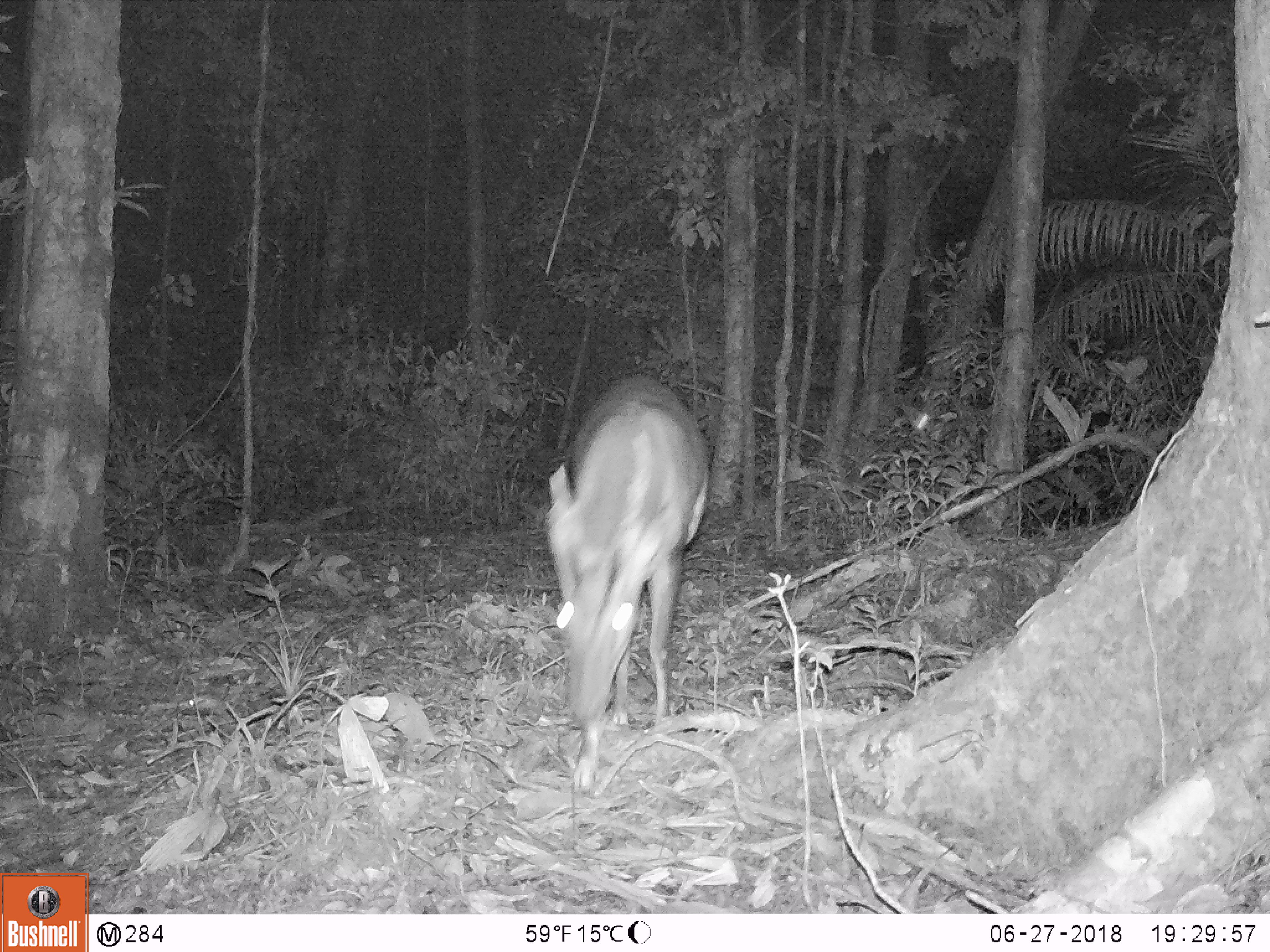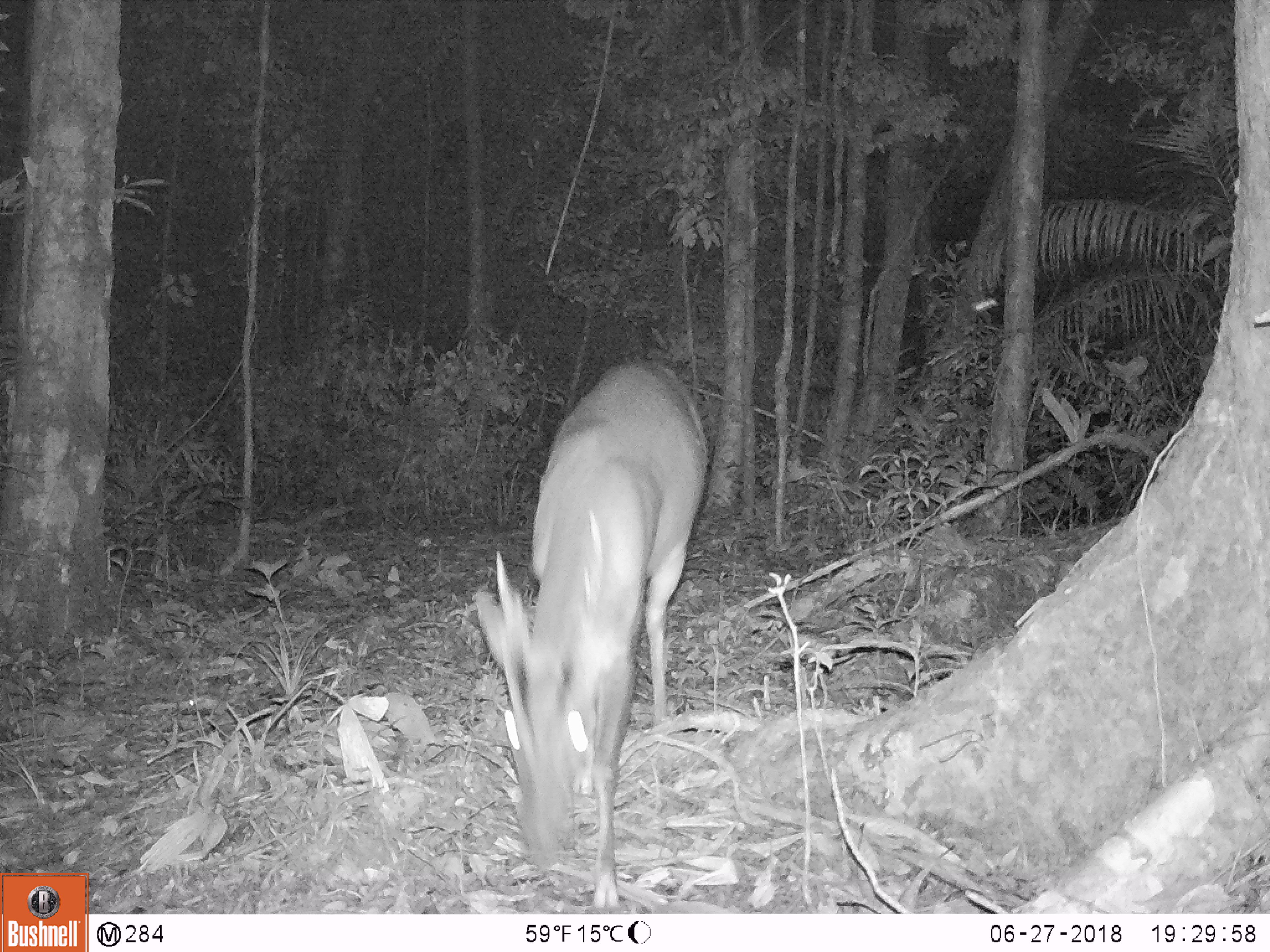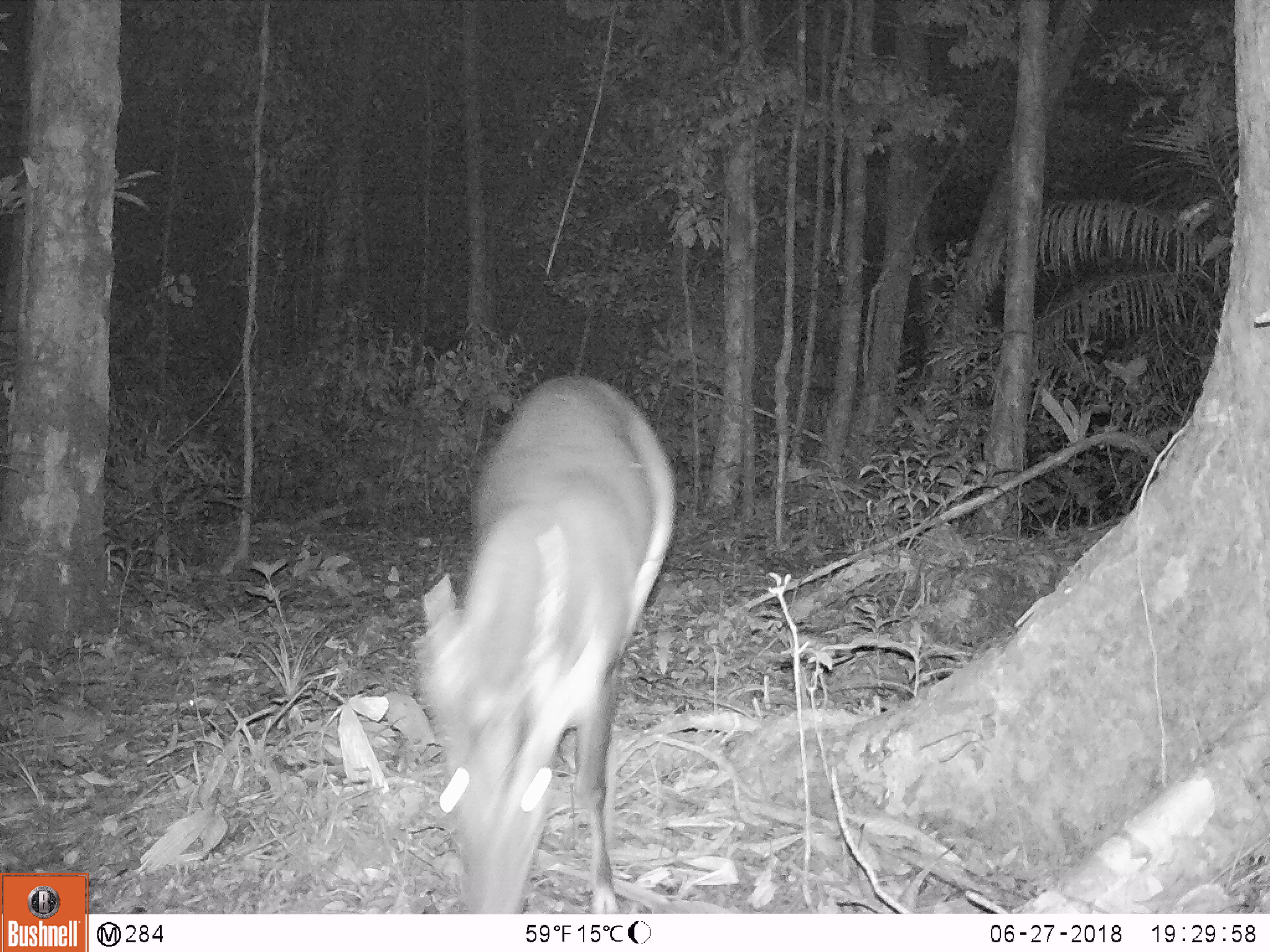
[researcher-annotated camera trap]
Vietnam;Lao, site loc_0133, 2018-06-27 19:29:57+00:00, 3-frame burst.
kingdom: Animalia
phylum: Chordata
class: Mammalia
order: Artiodactyla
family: Cervidae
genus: Muntiacus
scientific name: Muntiacus vuquangensis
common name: large-antlered muntjac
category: large antlered muntjac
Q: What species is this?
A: Large antlered muntjac (large-antlered muntjac) (Muntiacus vuquangensis).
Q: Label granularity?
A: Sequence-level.